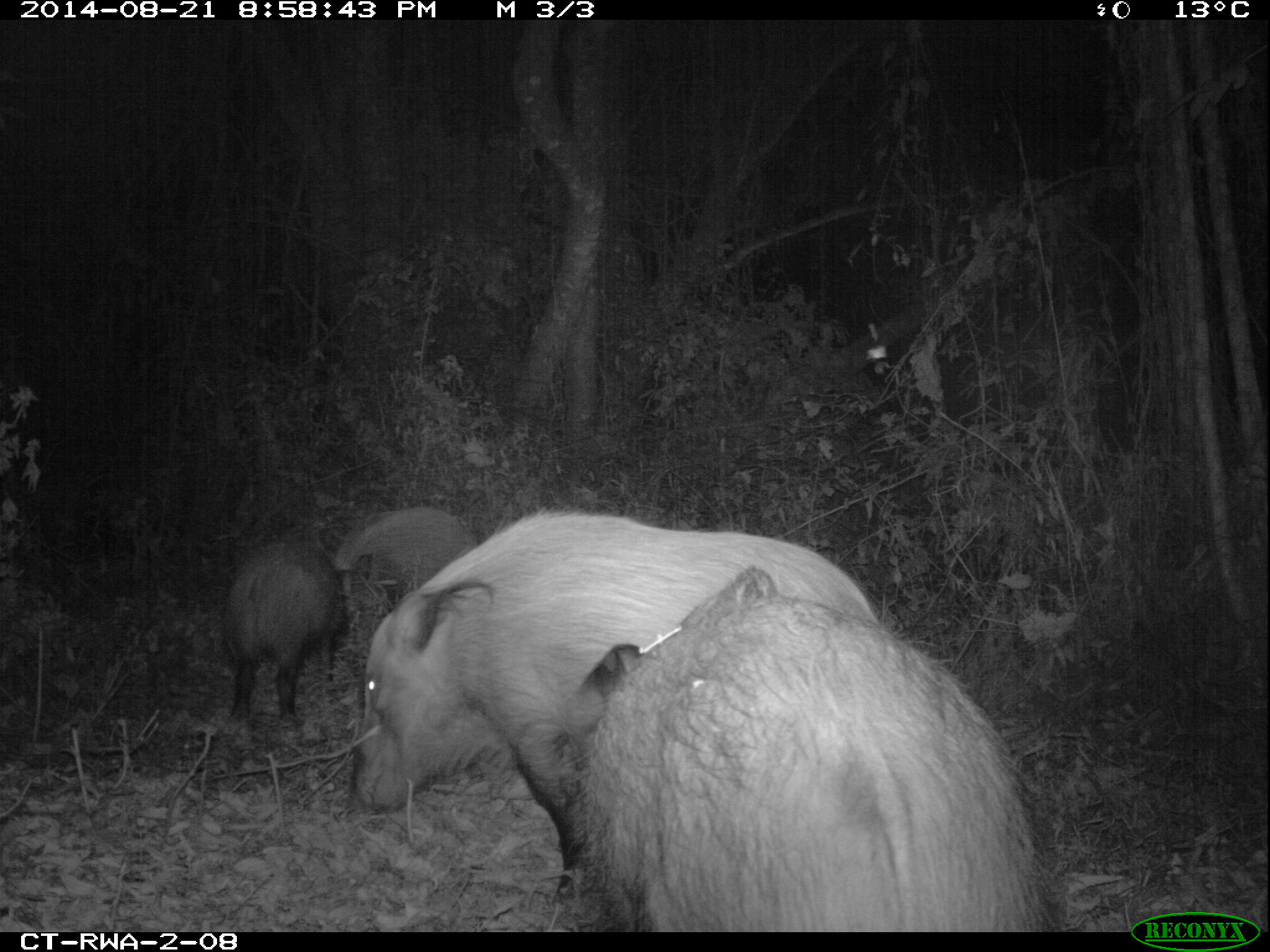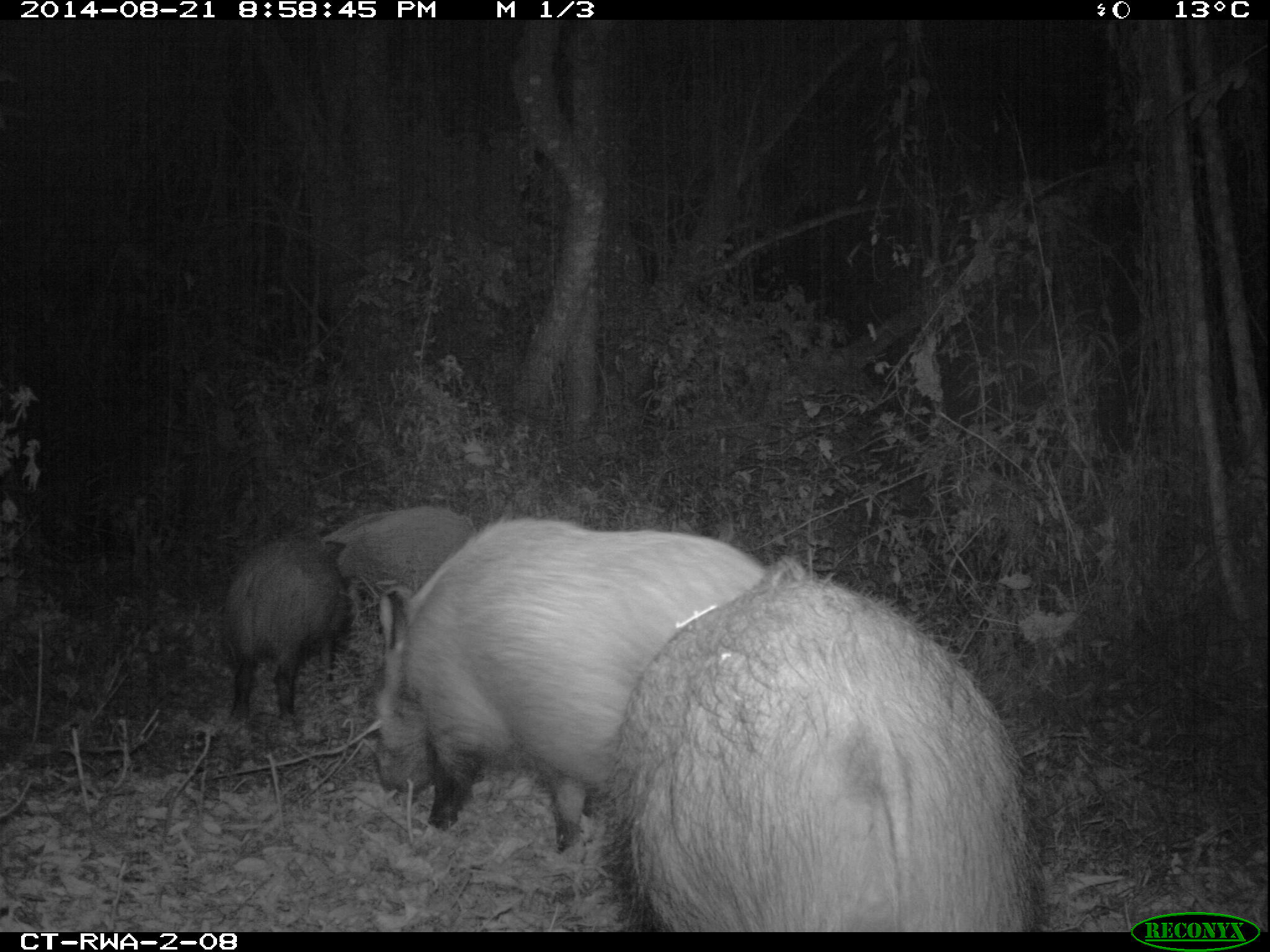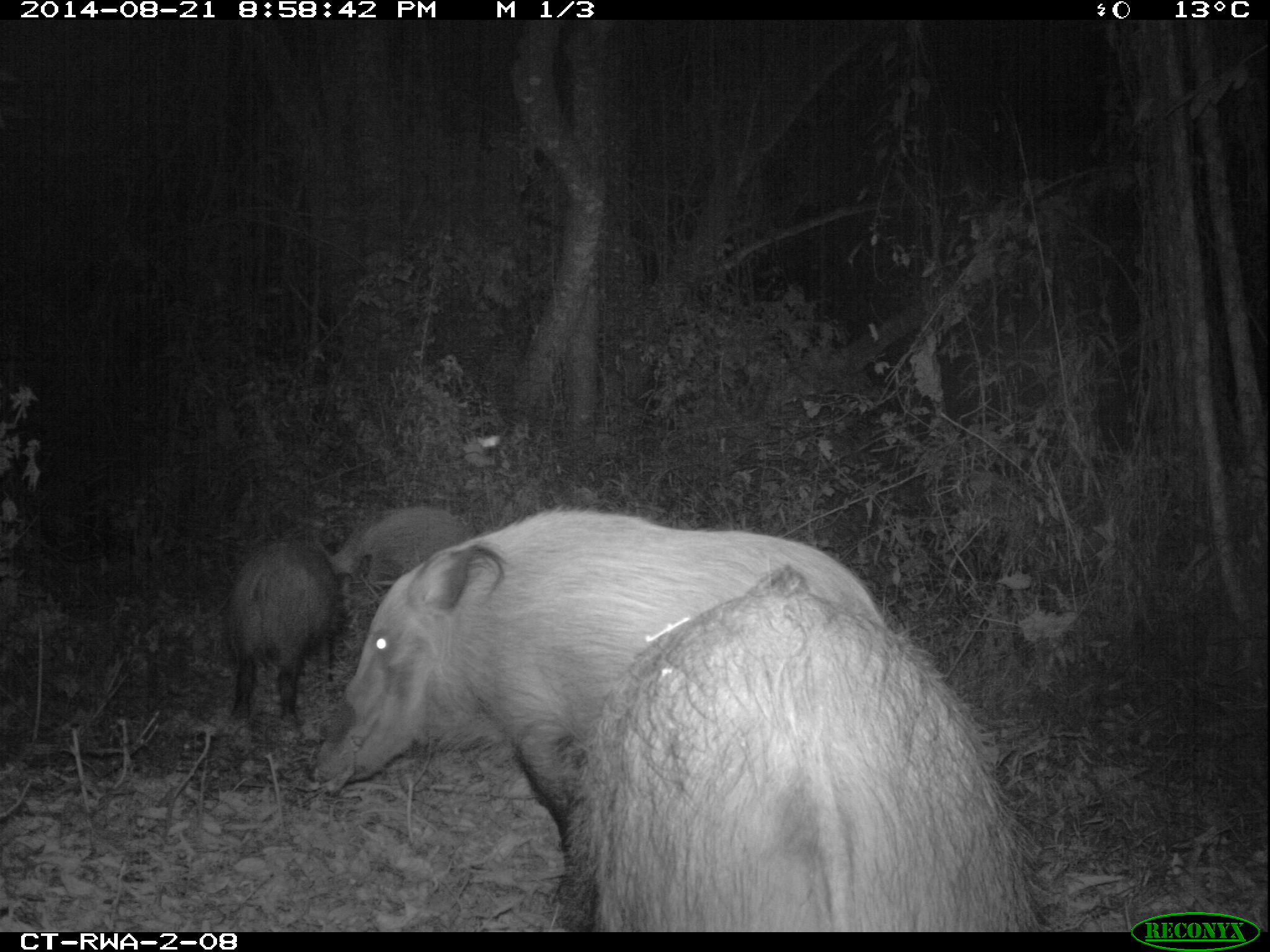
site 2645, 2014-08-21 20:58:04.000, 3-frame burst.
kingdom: Animalia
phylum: Chordata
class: Mammalia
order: Artiodactyla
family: Suidae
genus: Potamochoerus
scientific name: Potamochoerus larvatus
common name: bushpig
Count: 8.